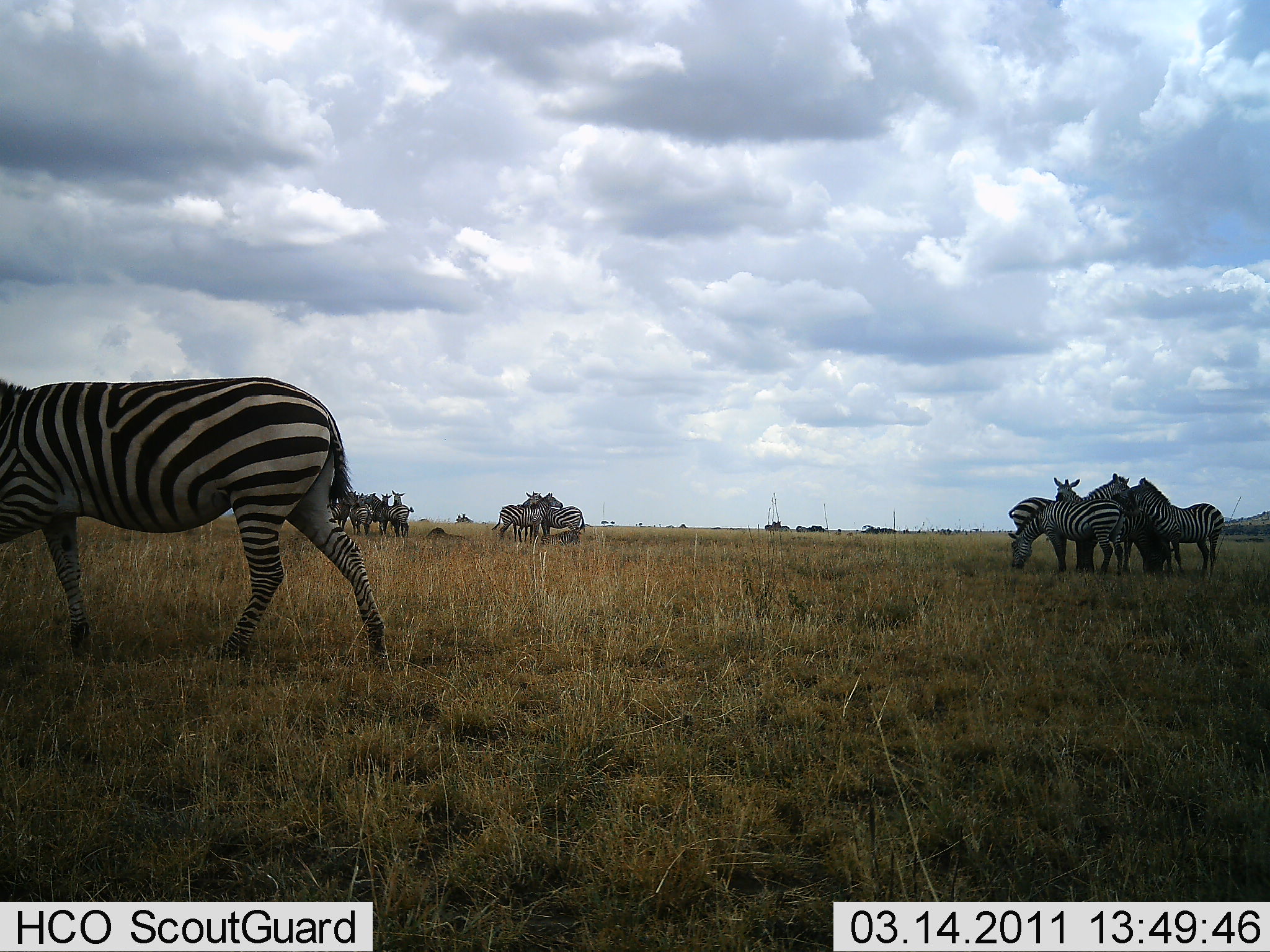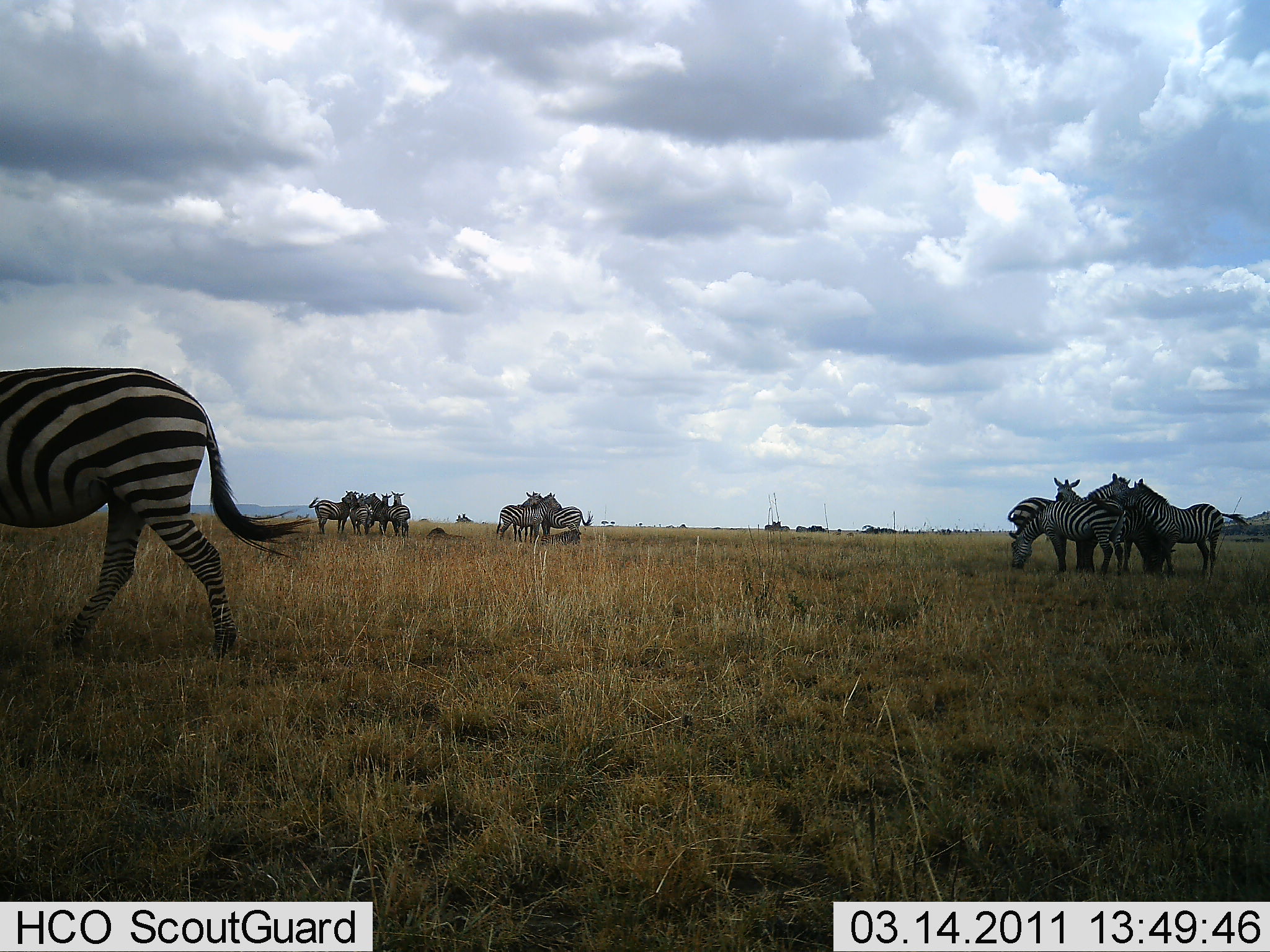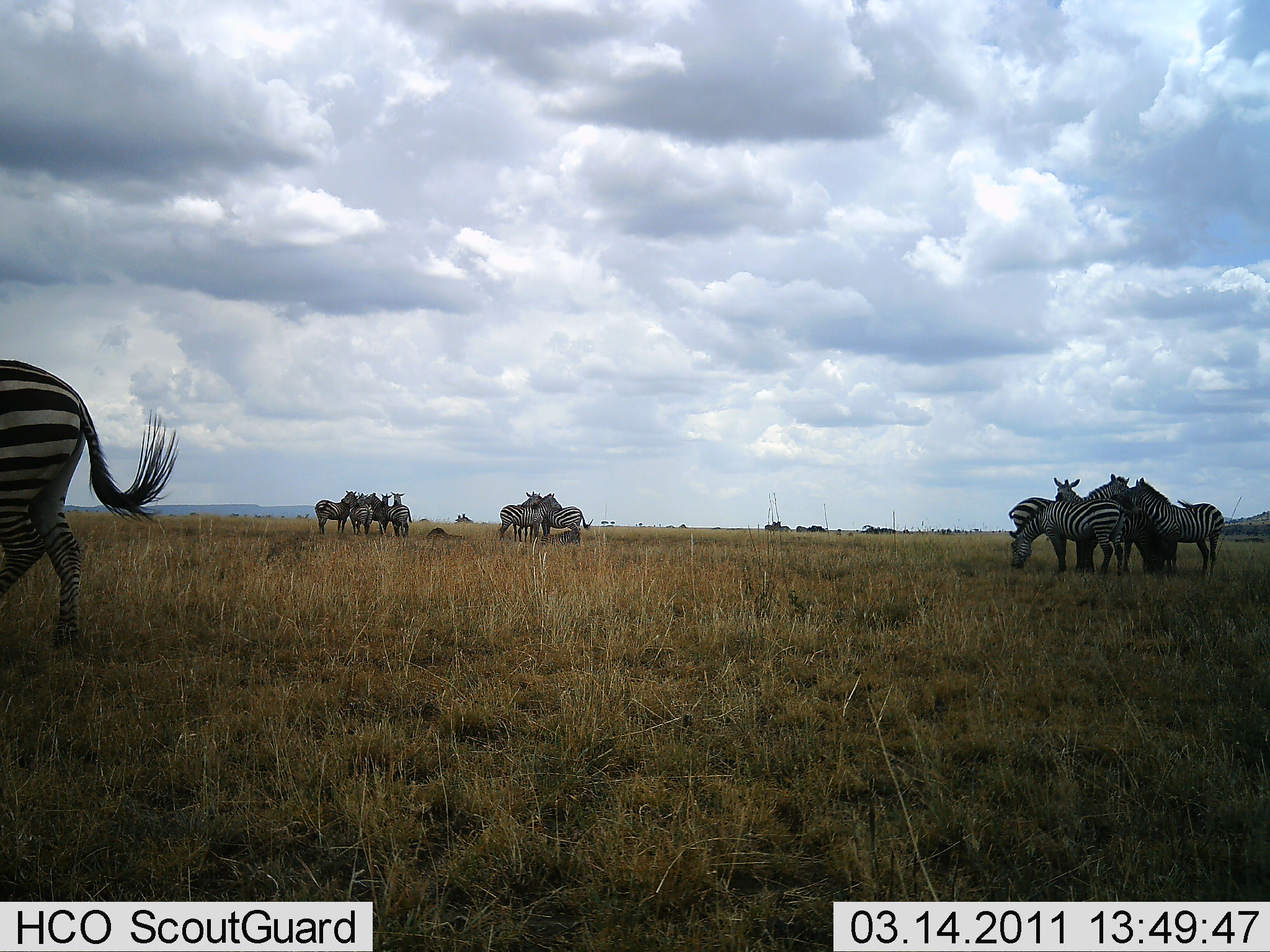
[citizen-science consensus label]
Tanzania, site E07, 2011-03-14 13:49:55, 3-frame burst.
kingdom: Animalia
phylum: Chordata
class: Mammalia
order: Perissodactyla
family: Equidae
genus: Equus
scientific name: Equus quagga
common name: plains zebra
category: zebra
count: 11-50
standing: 82%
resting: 0%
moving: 73%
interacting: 64%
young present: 0%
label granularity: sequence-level